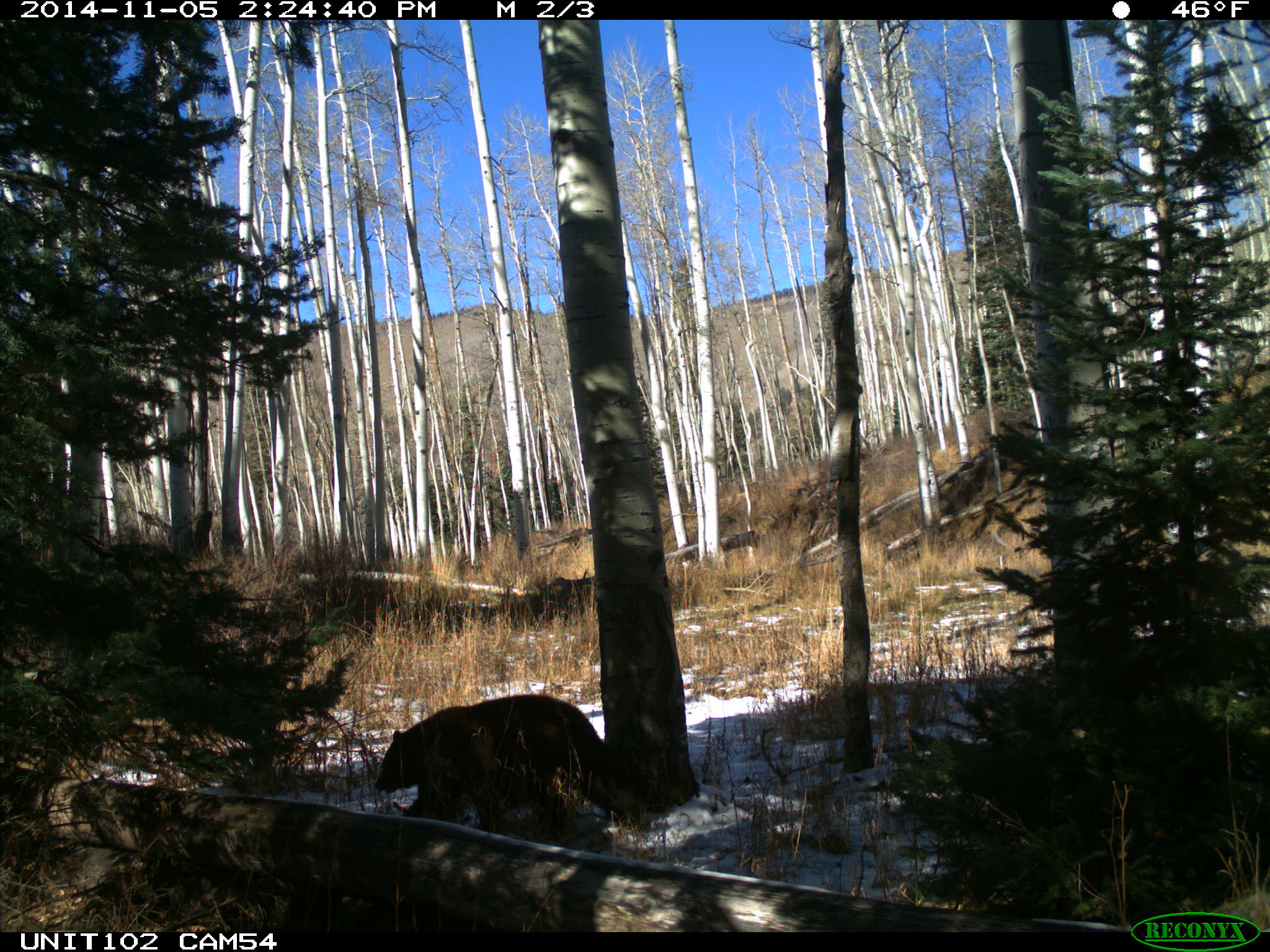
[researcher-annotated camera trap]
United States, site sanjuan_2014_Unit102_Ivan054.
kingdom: Animalia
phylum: Chordata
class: Mammalia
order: Carnivora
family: Ursidae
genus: Ursus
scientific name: Ursus americanus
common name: american black bear